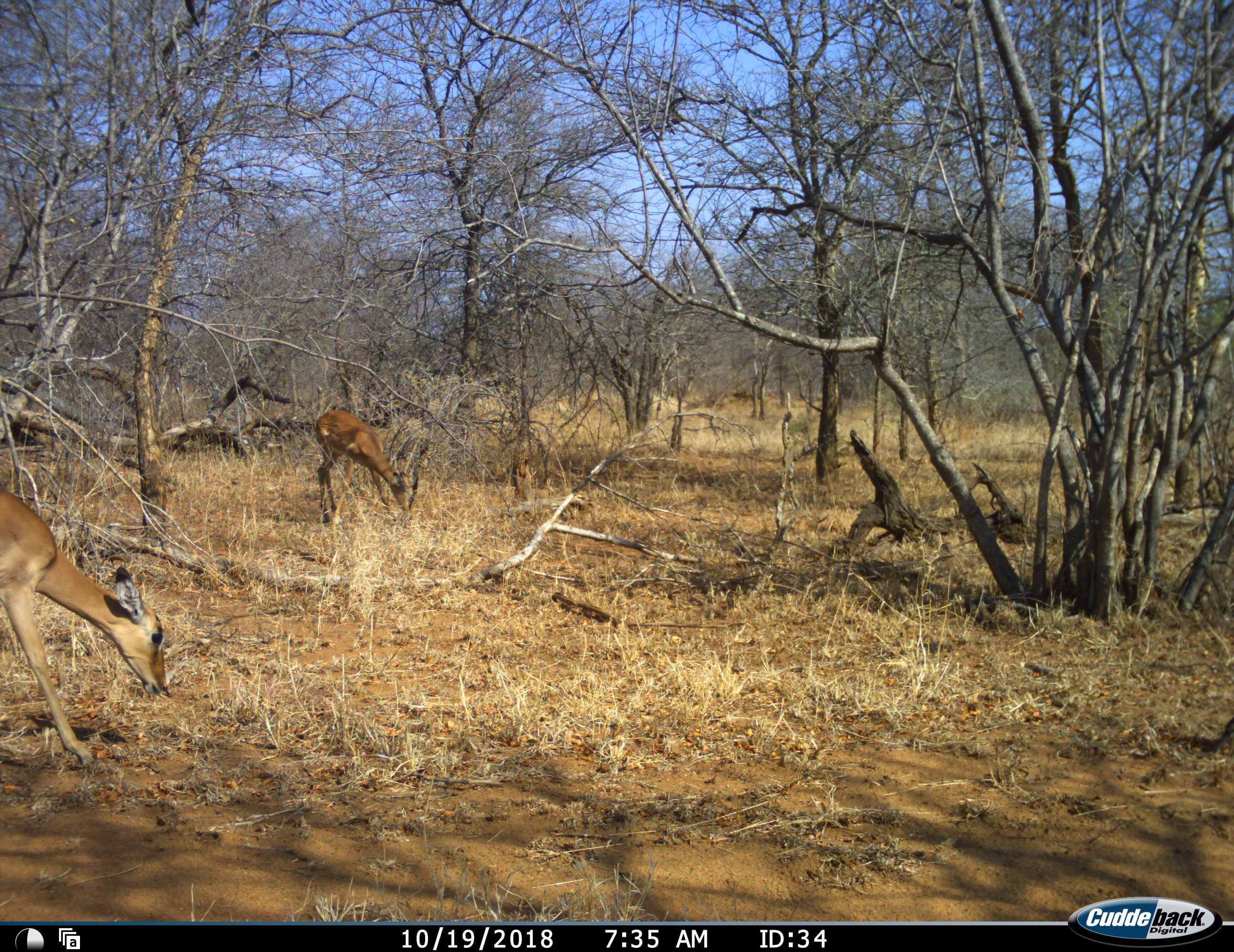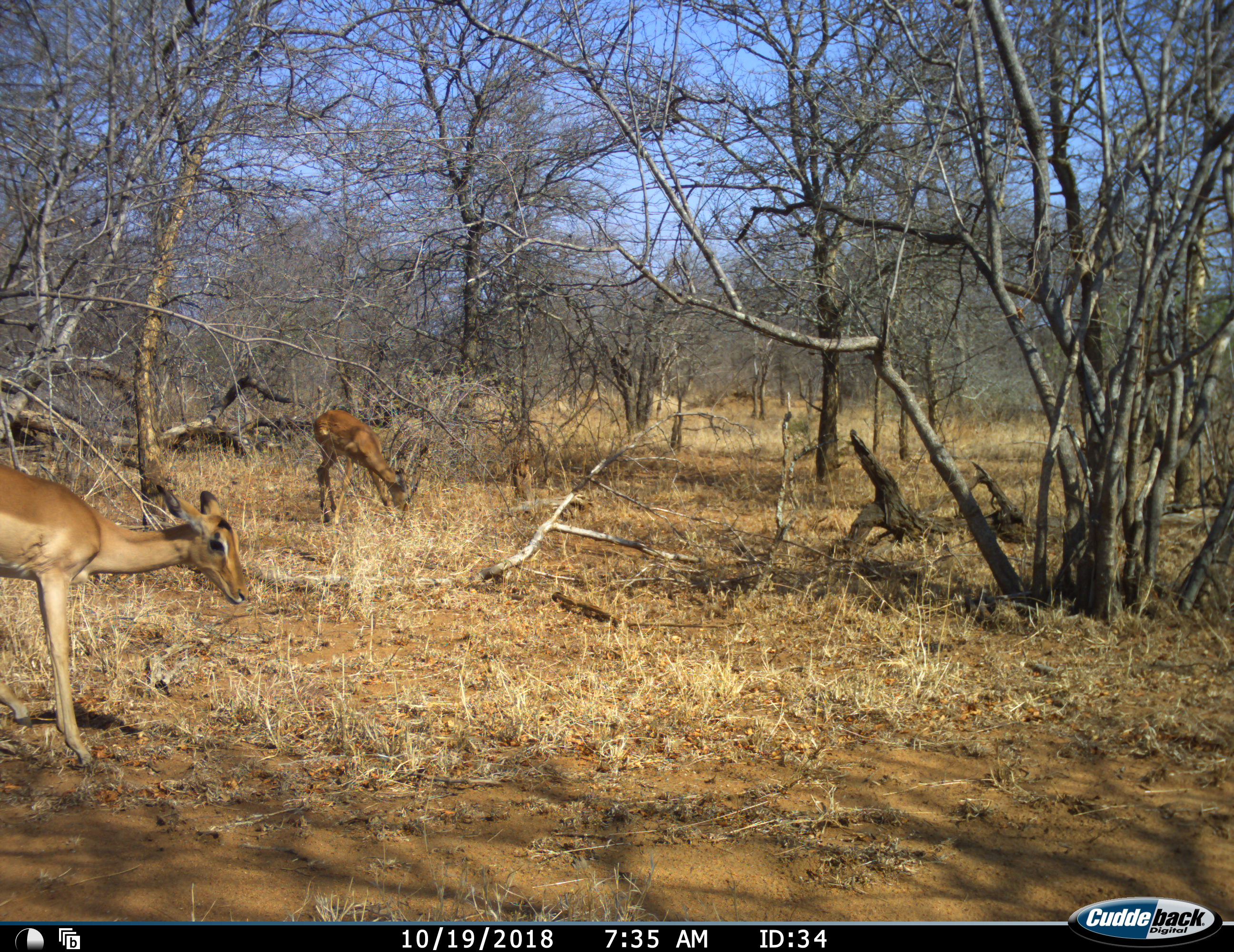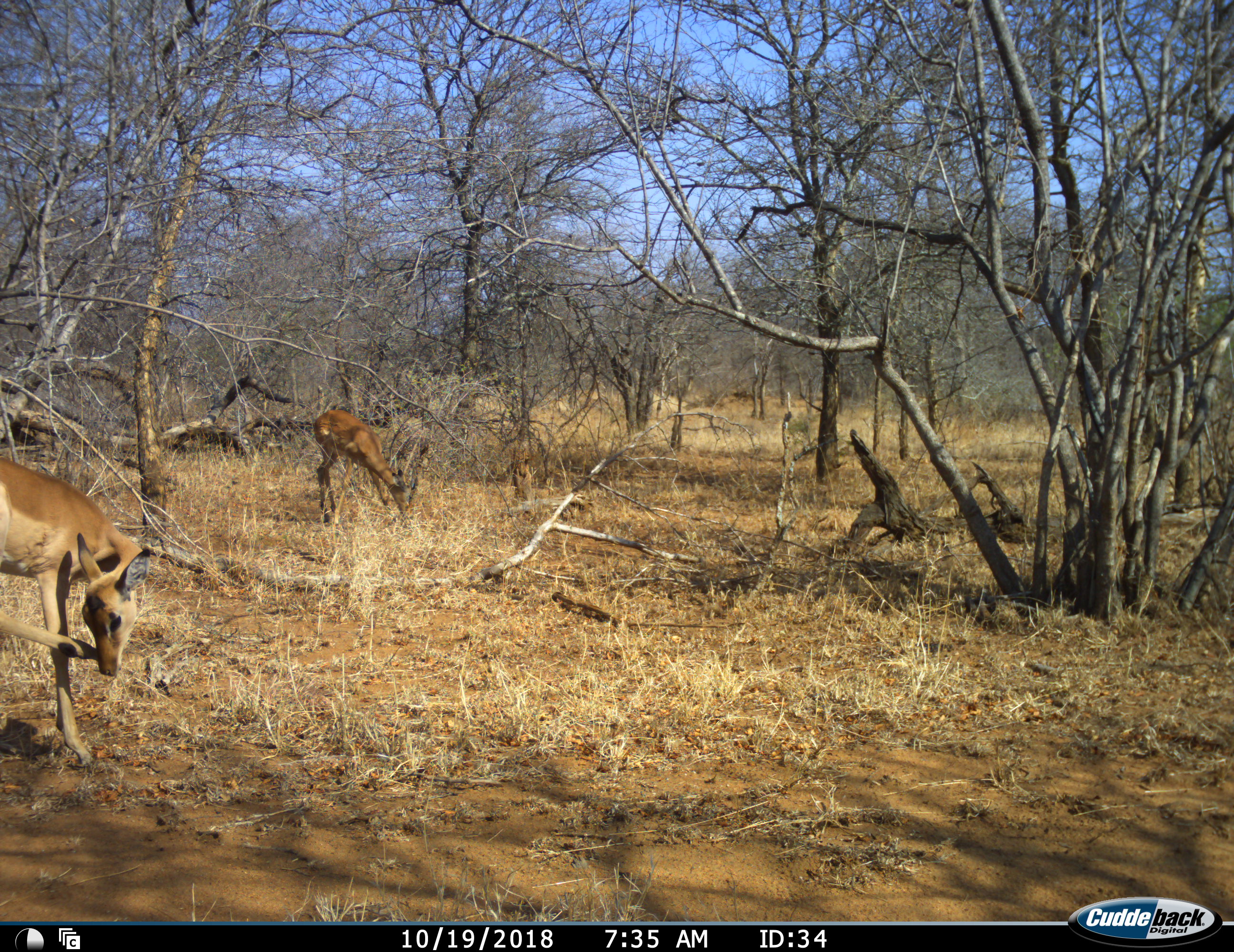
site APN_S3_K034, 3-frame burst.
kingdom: Animalia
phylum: Chordata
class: Mammalia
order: Artiodactyla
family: Bovidae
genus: Aepyceros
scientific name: Aepyceros melampus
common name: impala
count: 2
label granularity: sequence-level